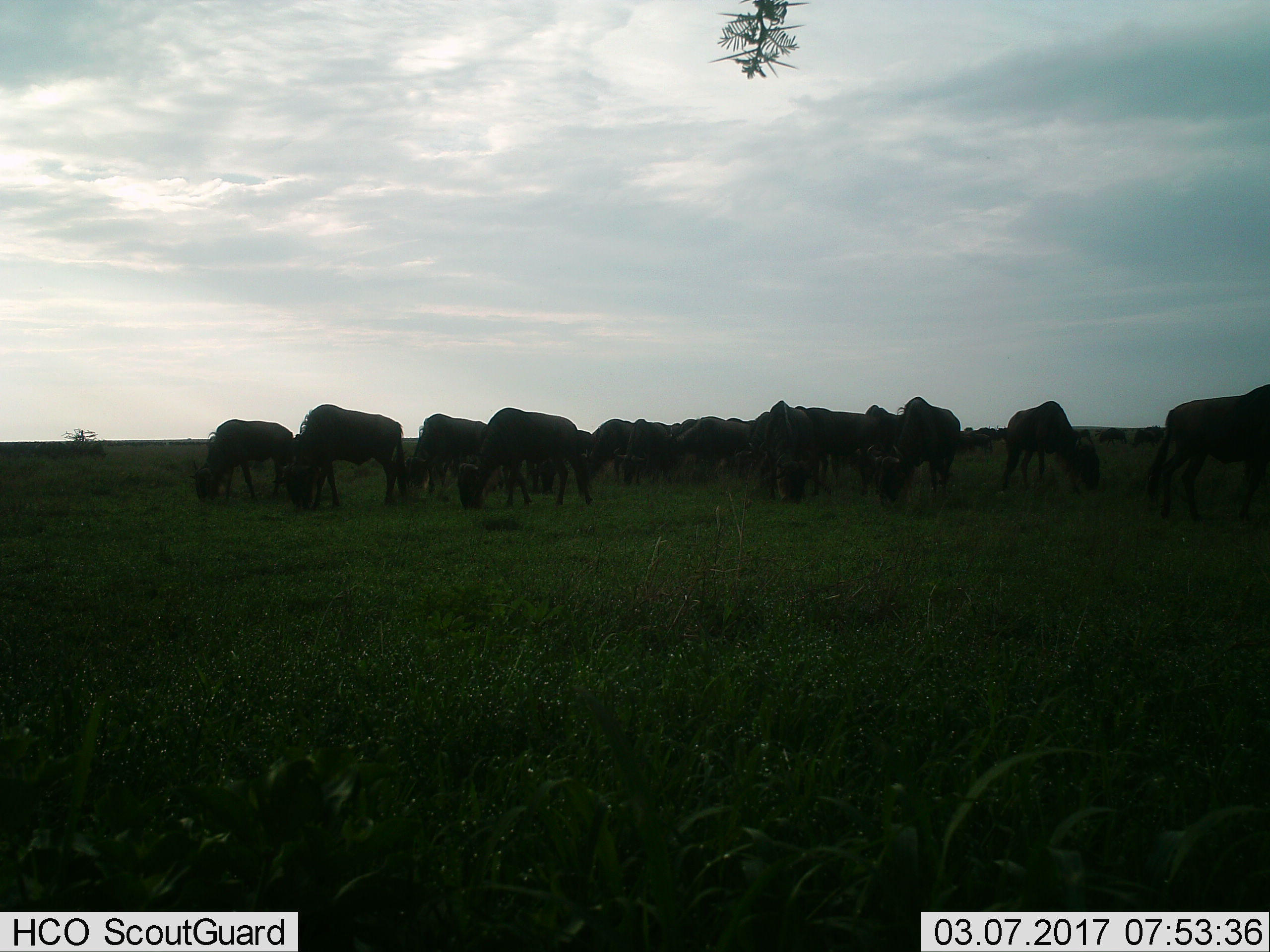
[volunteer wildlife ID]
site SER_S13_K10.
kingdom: Animalia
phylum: Chordata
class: Mammalia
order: Artiodactyla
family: Bovidae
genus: Connochaetes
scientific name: Connochaetes taurinus taurinus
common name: blue wildebeest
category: wildebeestblue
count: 11-50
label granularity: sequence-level